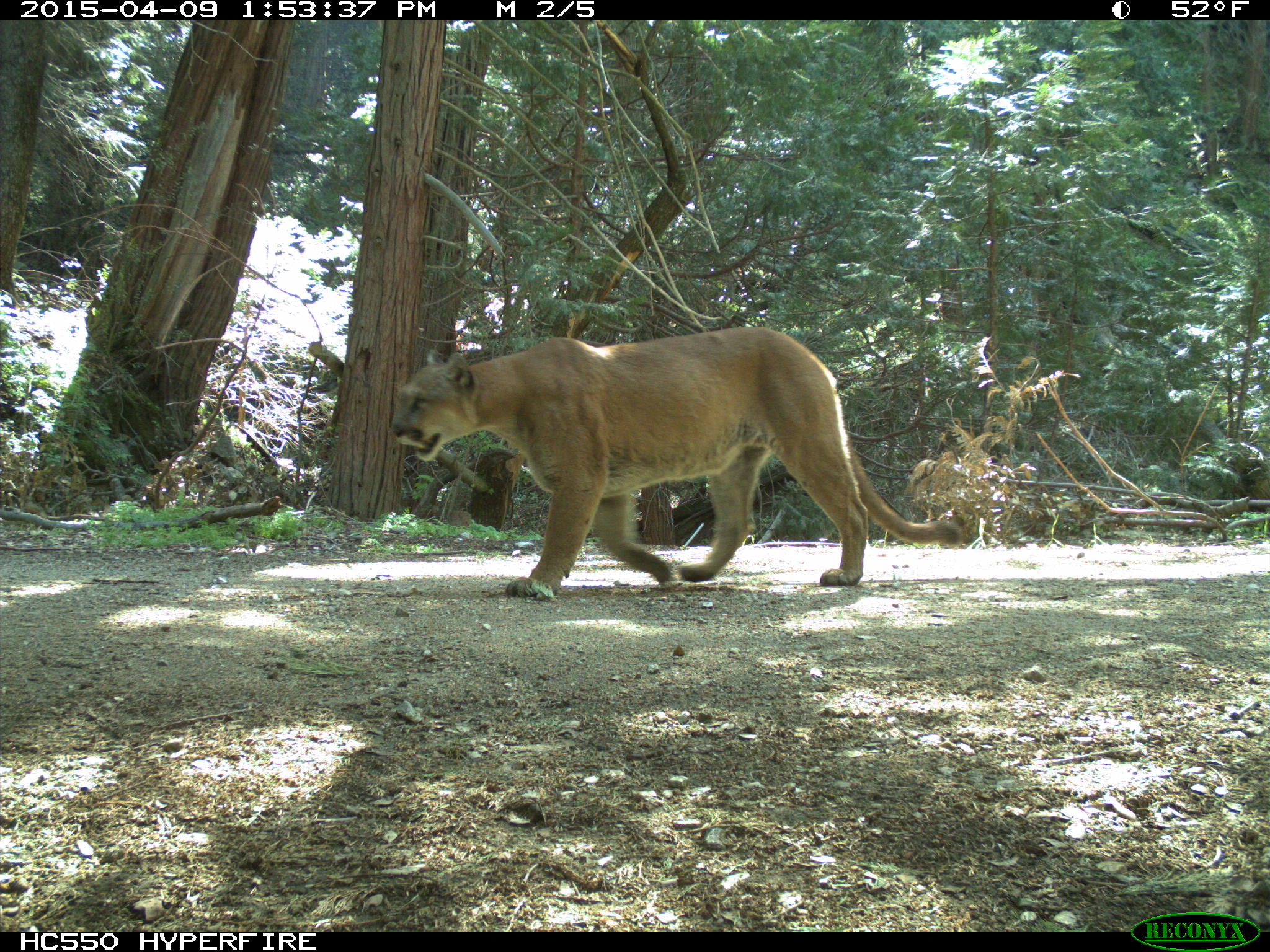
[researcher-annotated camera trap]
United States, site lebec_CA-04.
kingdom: Animalia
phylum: Chordata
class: Mammalia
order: Carnivora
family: Felidae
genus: Puma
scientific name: Puma concolor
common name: mountain lion